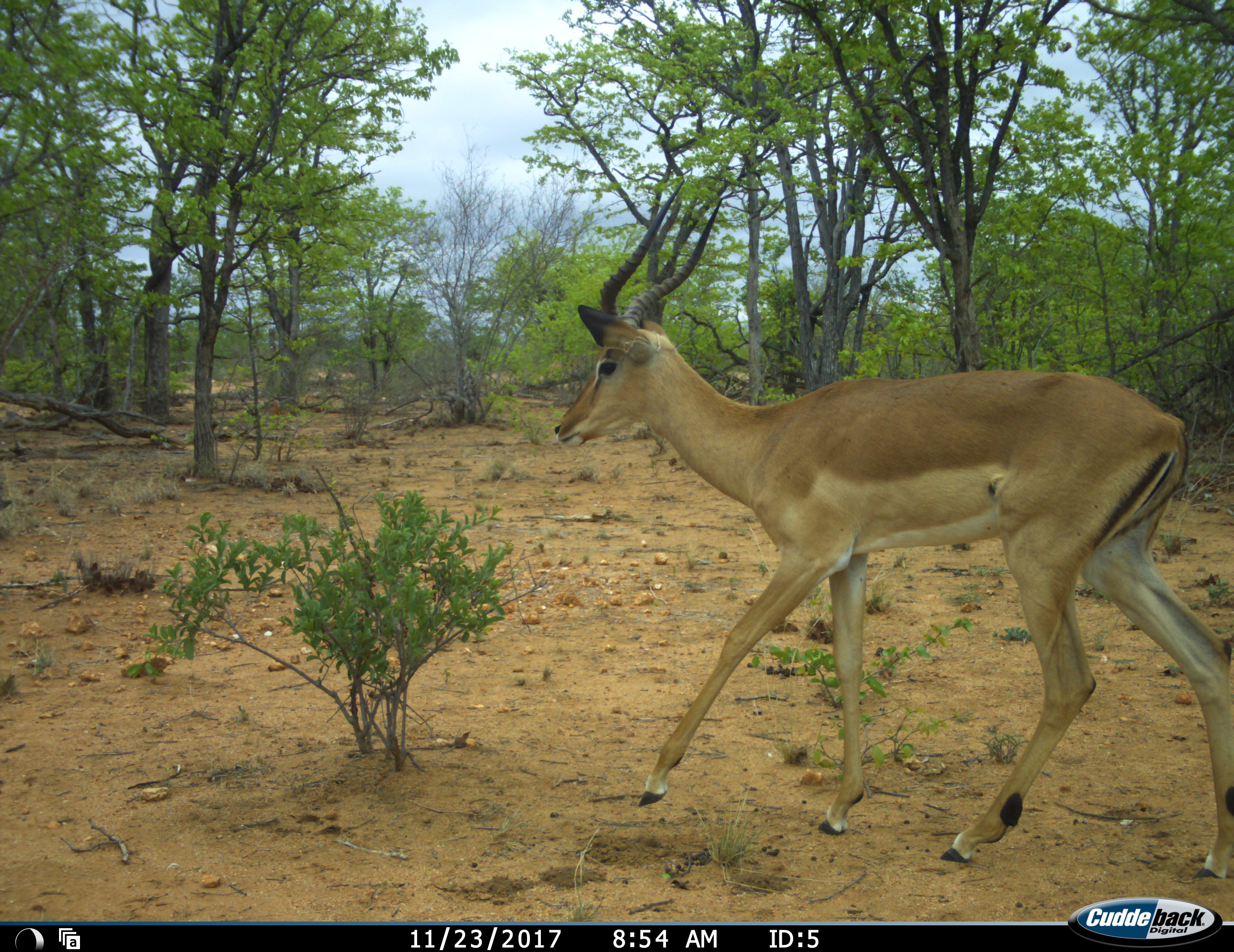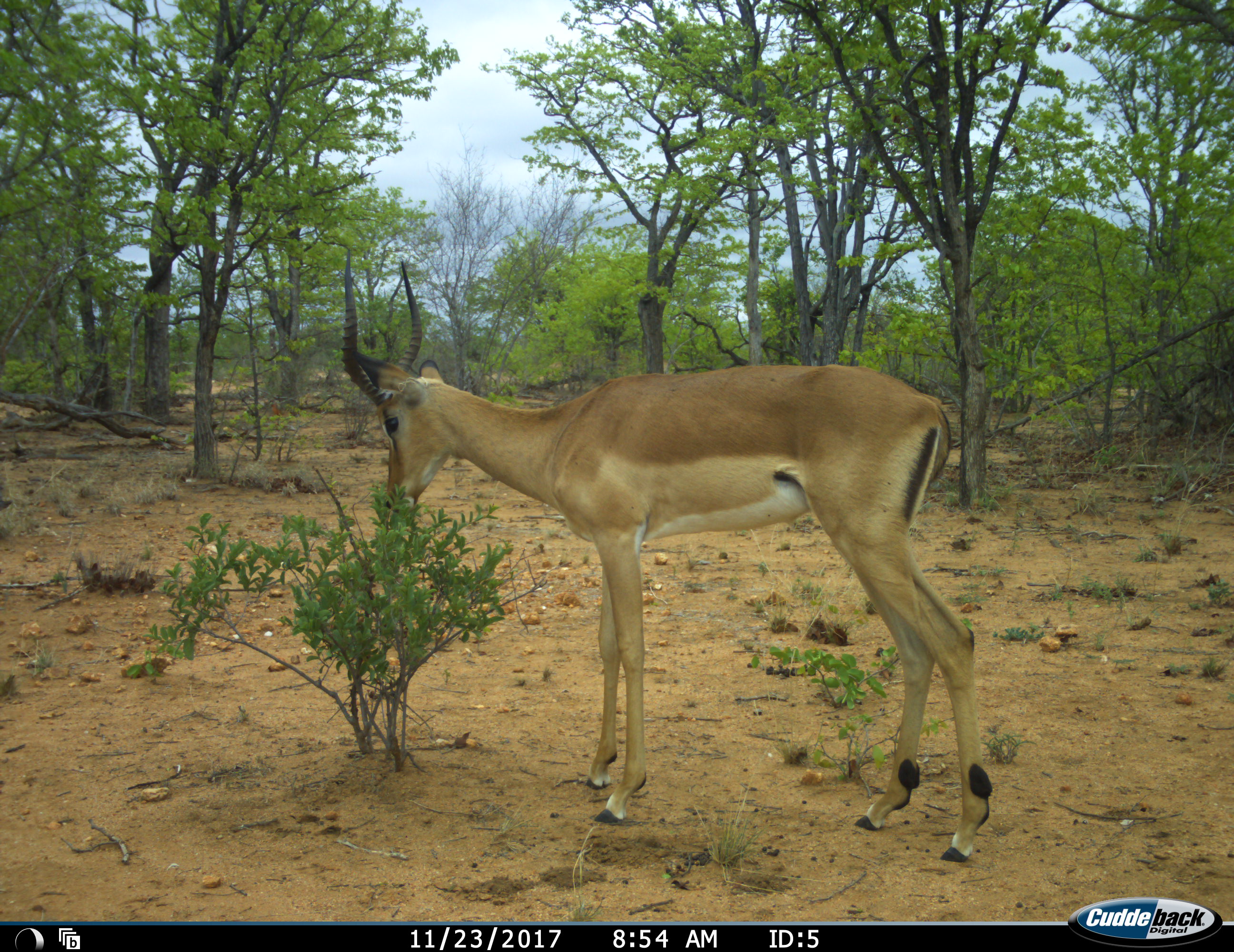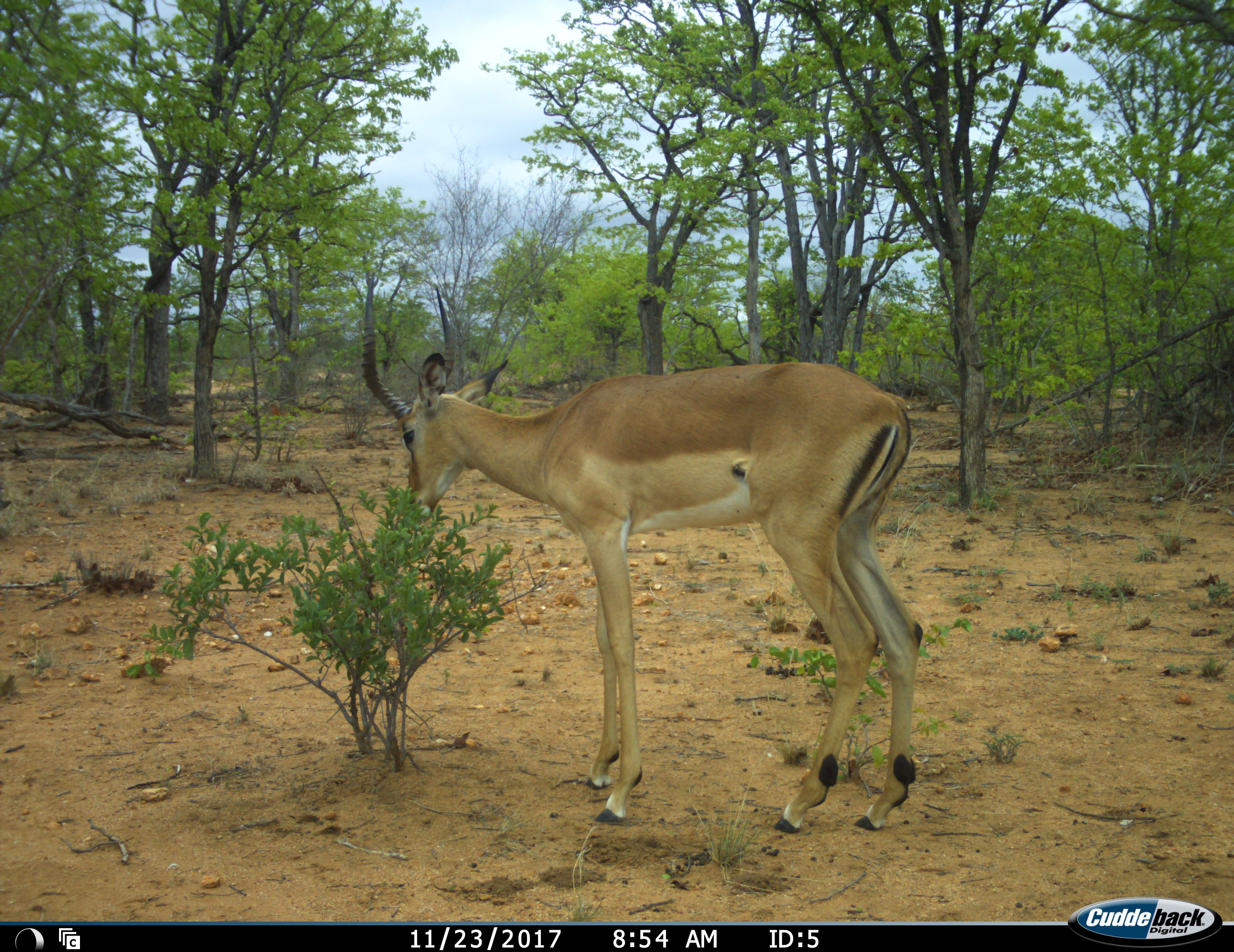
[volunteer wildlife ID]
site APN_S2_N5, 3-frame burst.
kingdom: Animalia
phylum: Chordata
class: Mammalia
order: Artiodactyla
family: Bovidae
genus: Aepyceros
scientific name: Aepyceros melampus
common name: impala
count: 1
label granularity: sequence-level